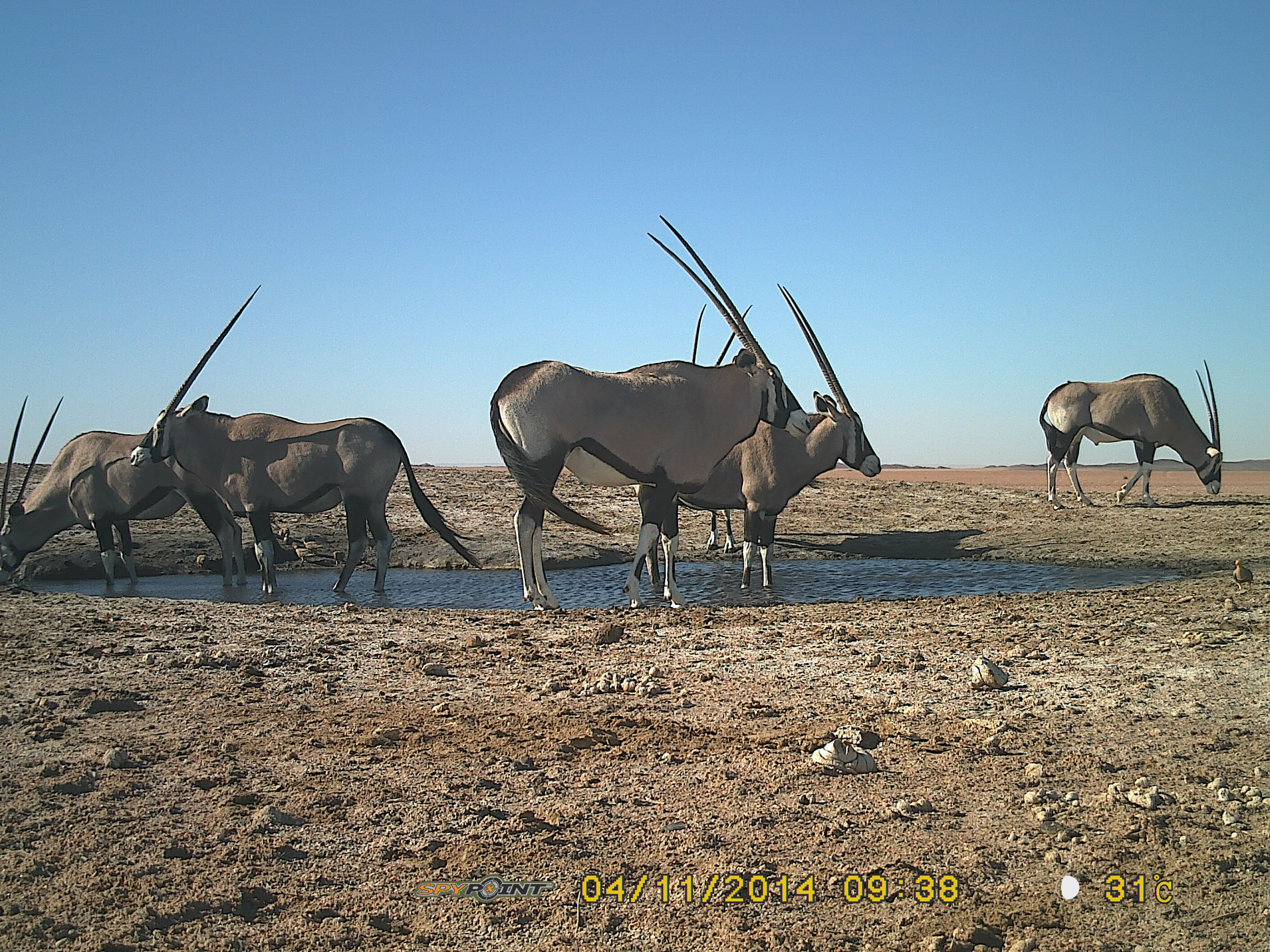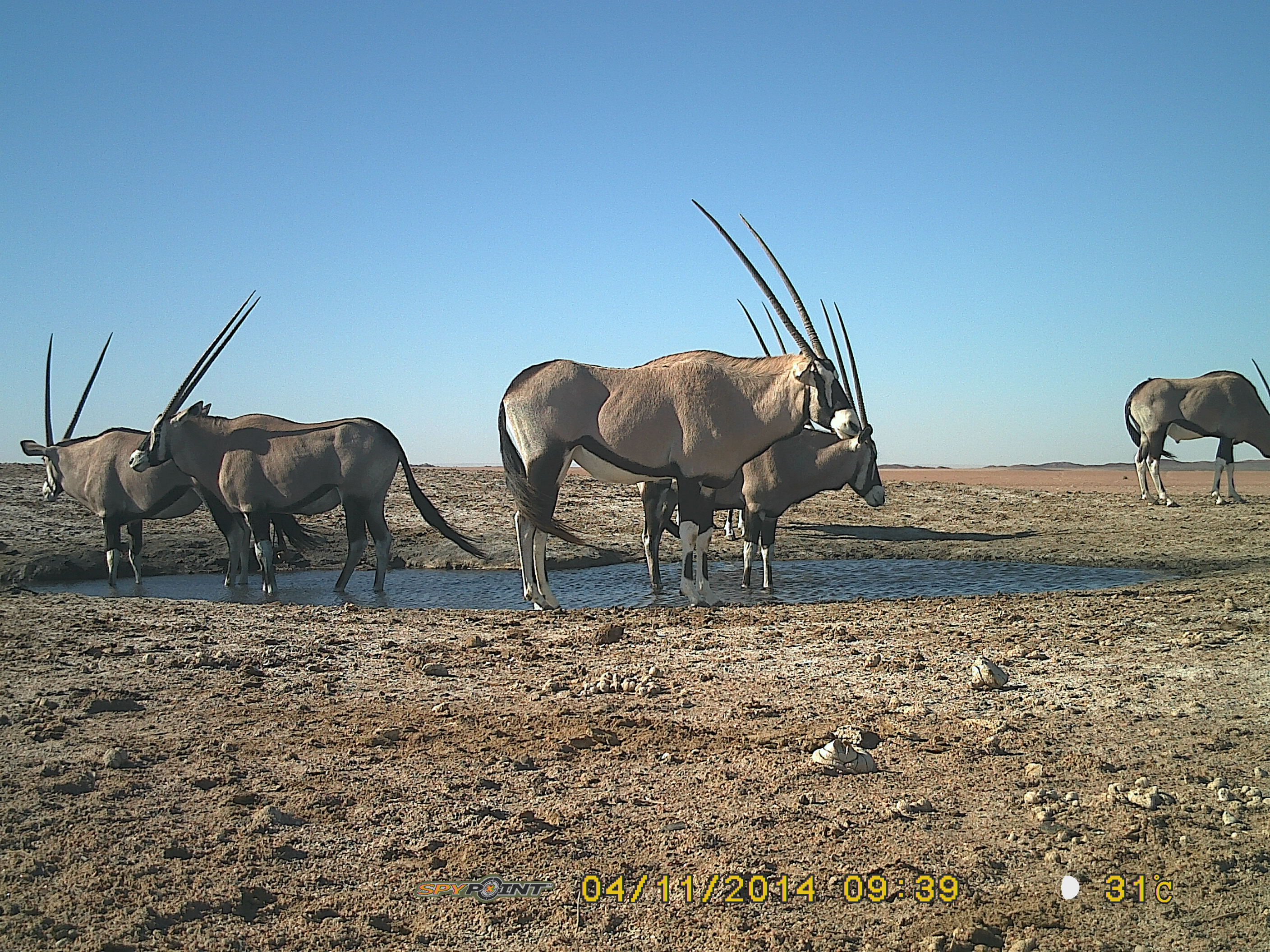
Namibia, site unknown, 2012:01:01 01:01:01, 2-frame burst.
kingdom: Animalia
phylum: Chordata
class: Mammalia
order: Artiodactyla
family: Bovidae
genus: Oryx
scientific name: Oryx gazella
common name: gemsbok